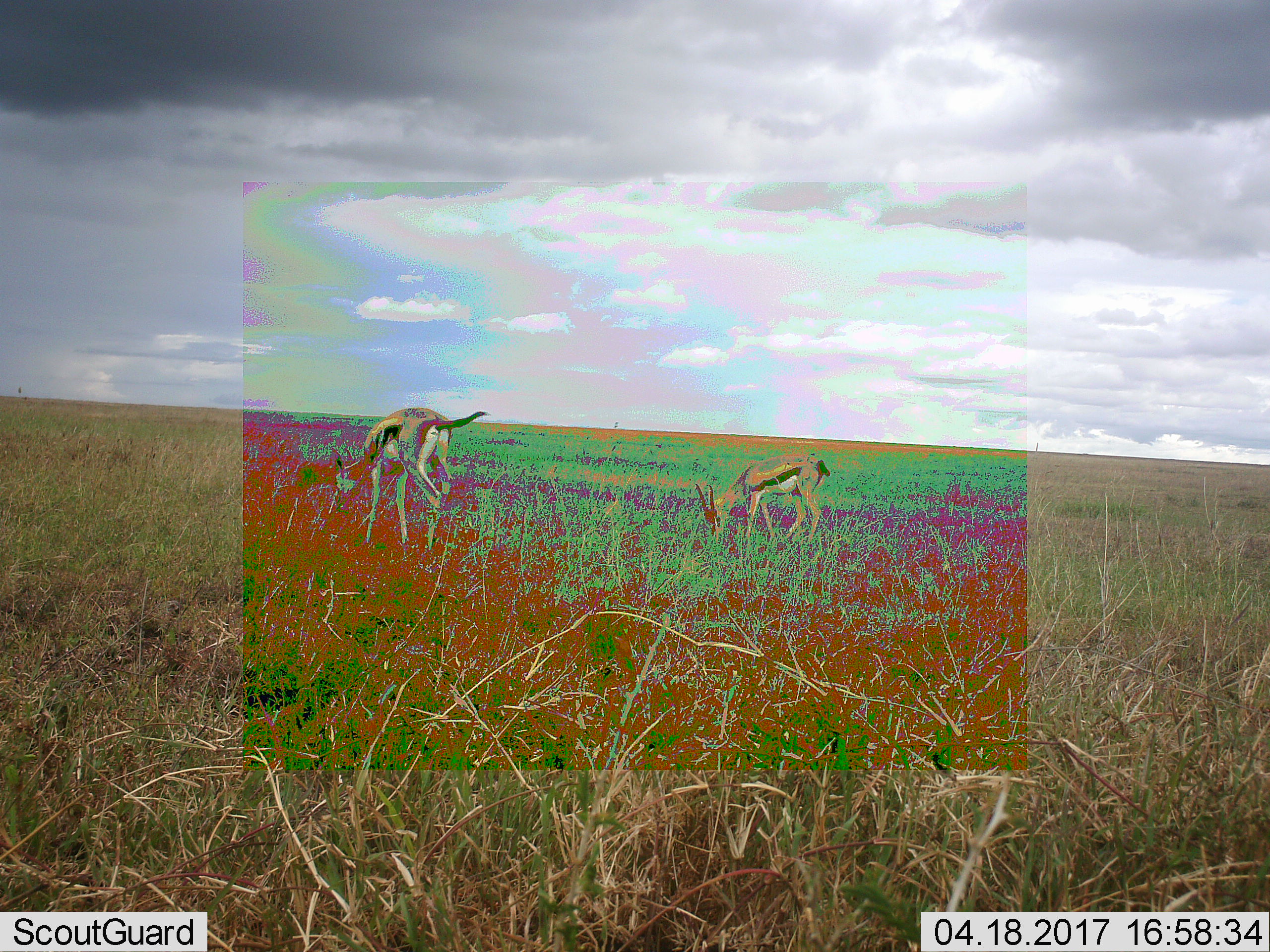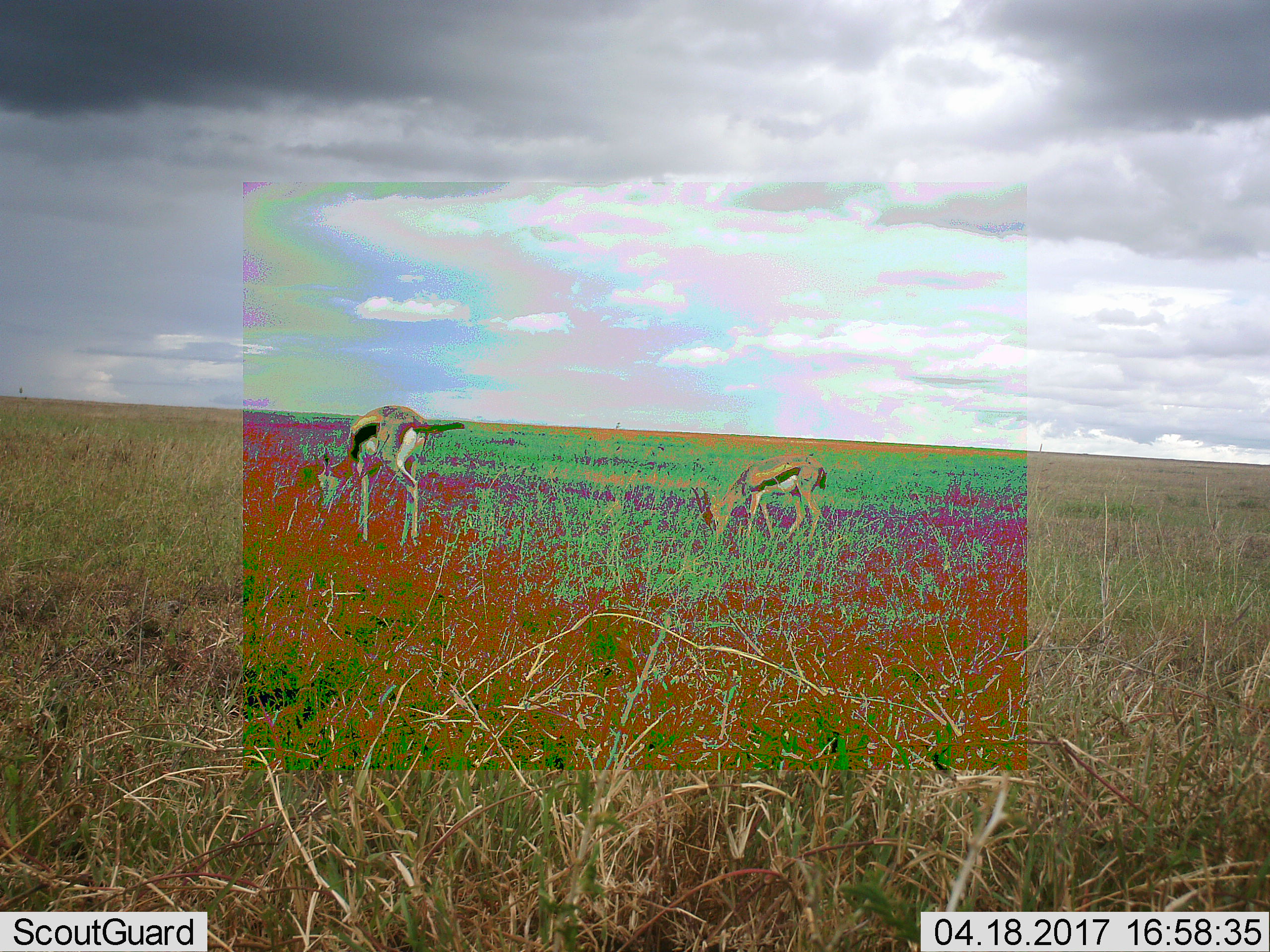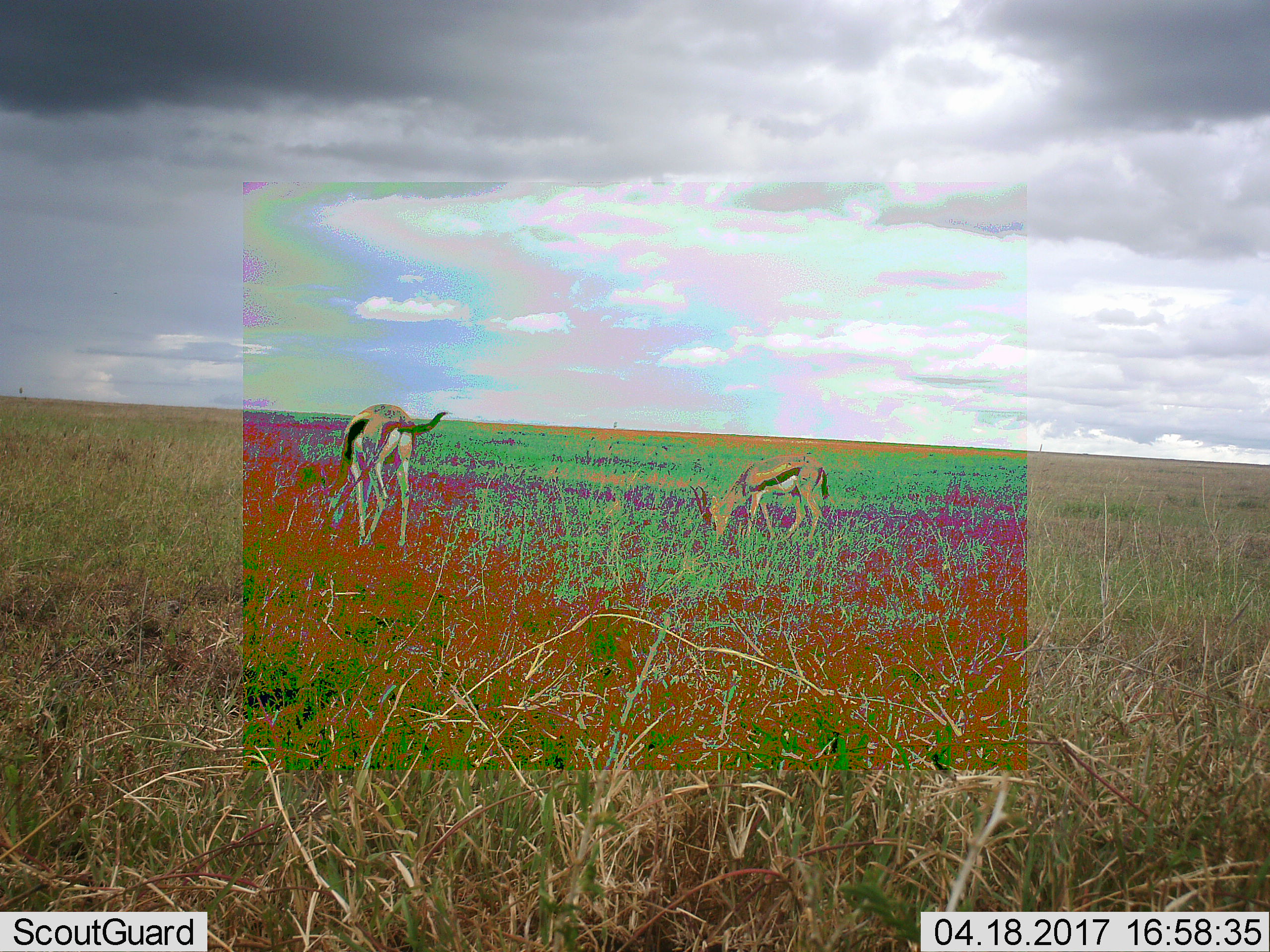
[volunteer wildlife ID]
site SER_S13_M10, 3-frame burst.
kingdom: Animalia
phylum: Chordata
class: Mammalia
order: Artiodactyla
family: Bovidae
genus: Eudorcas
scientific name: Eudorcas thomsonii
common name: thomson's gazelle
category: gazellethomsons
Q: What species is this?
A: Gazellethomsons (thomson's gazelle) (Eudorcas thomsonii).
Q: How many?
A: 2.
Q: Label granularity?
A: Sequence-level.